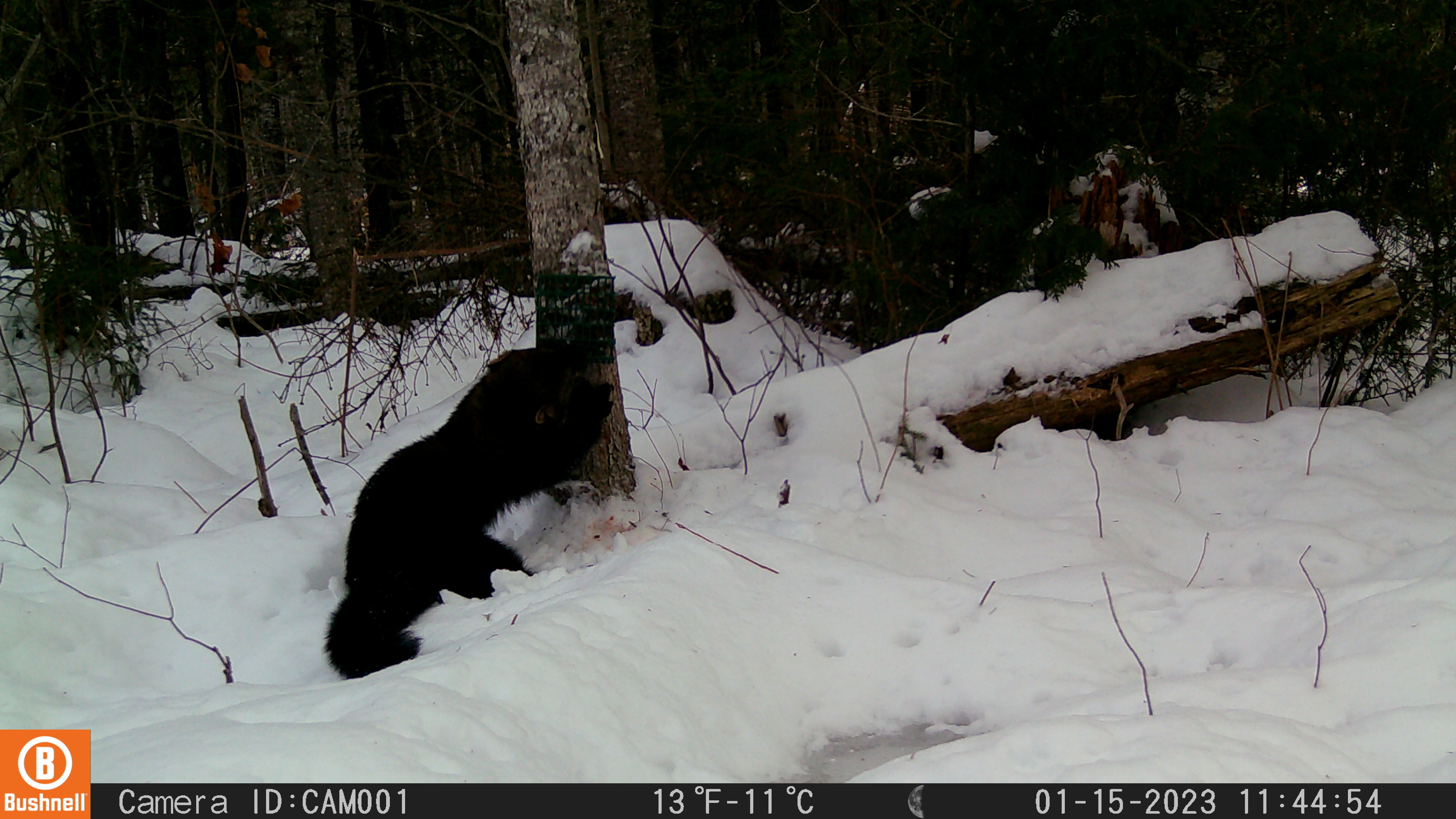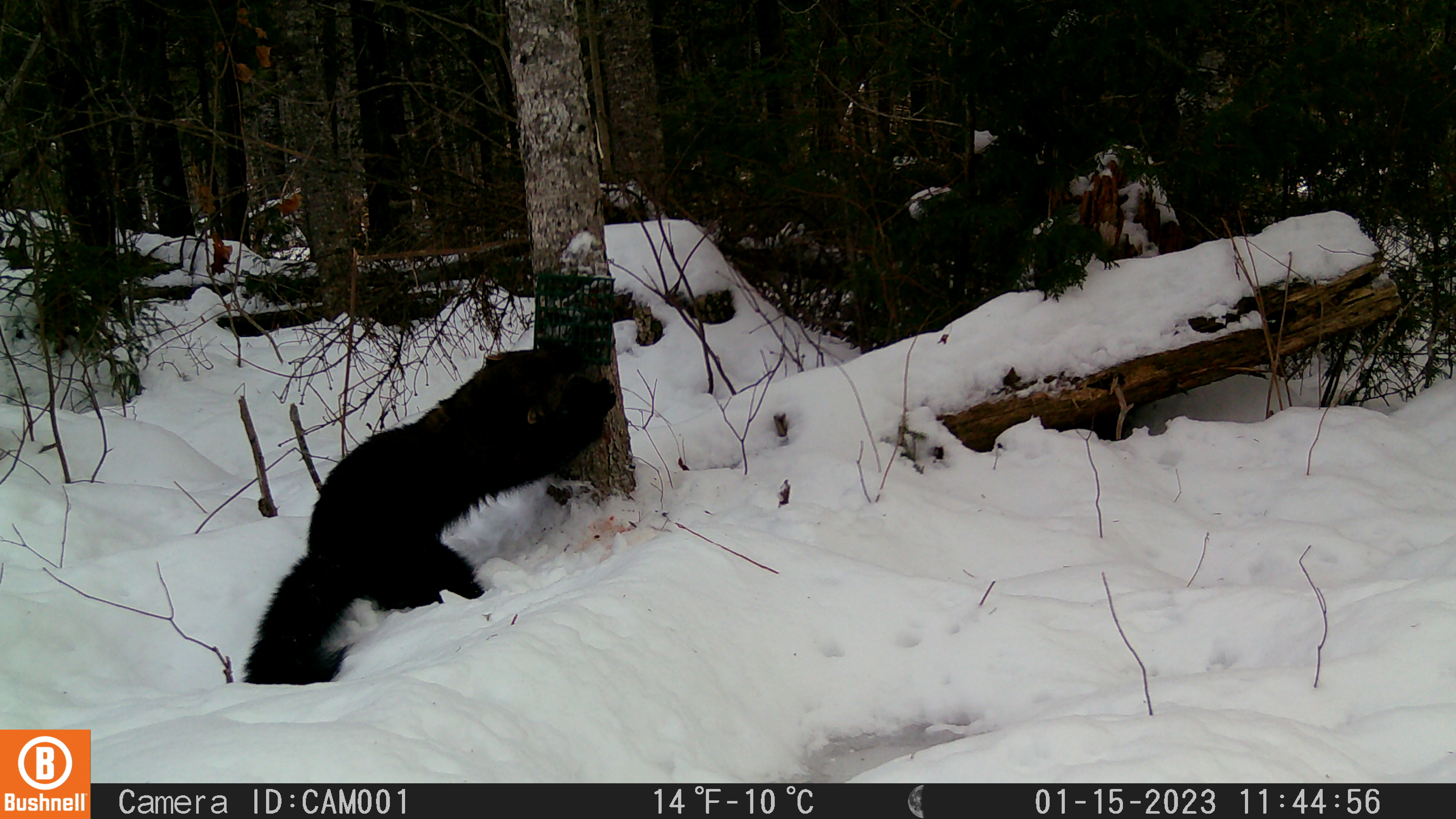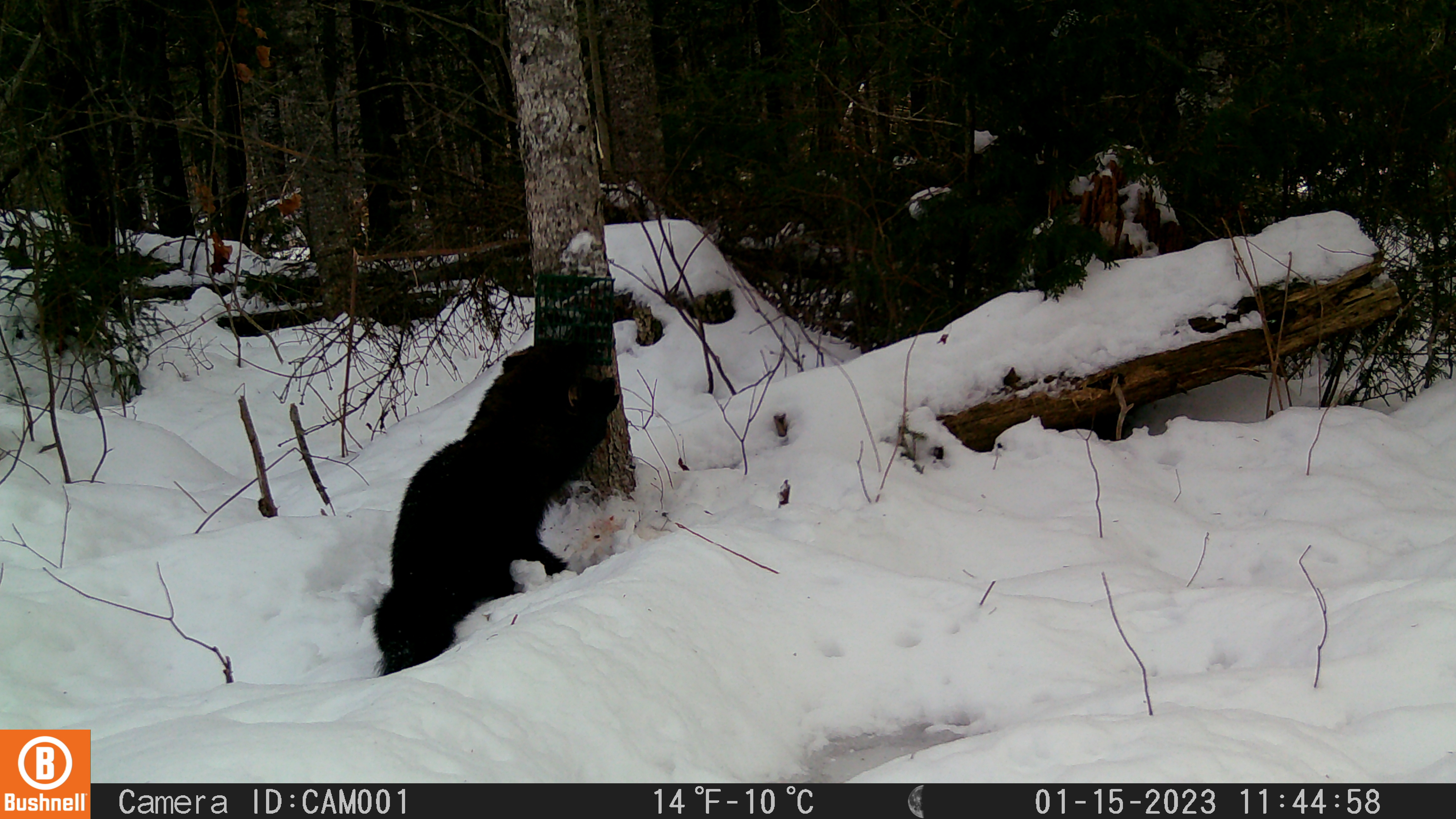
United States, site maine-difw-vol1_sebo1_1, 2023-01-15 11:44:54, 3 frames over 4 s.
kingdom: Animalia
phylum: Chordata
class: Mammalia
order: Carnivora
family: Mustelidae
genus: Pekania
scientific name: Pekania pennanti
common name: fisher